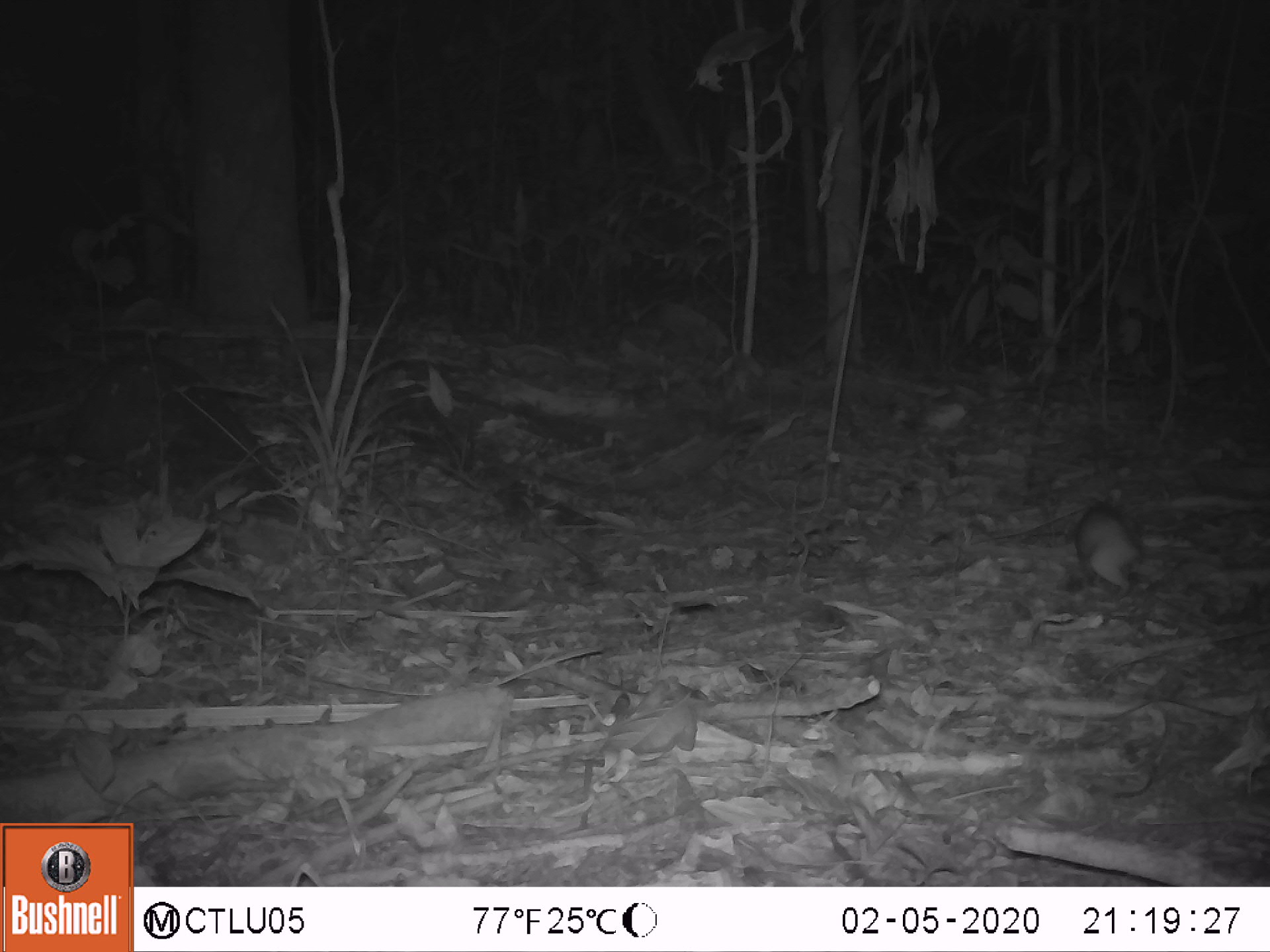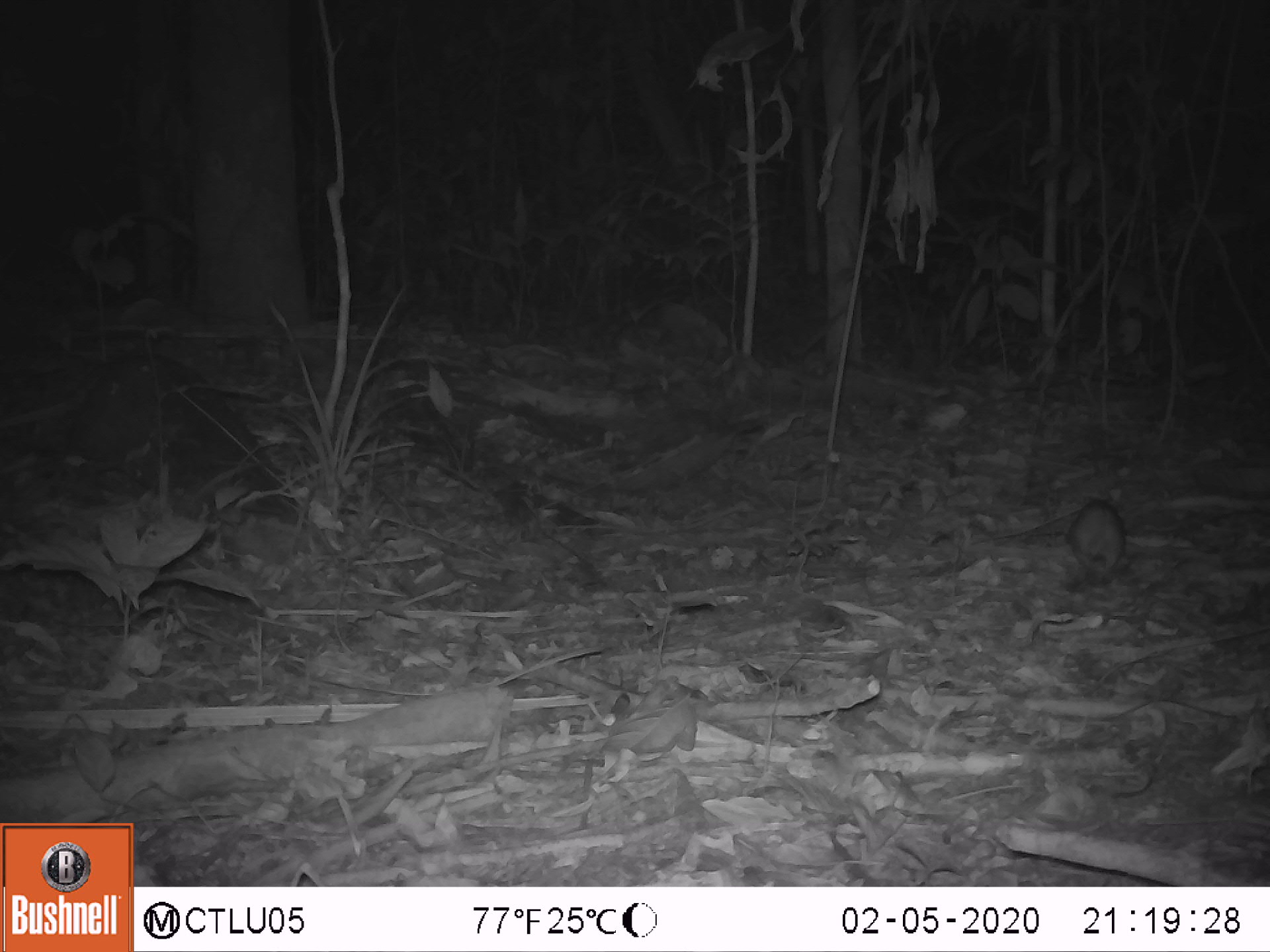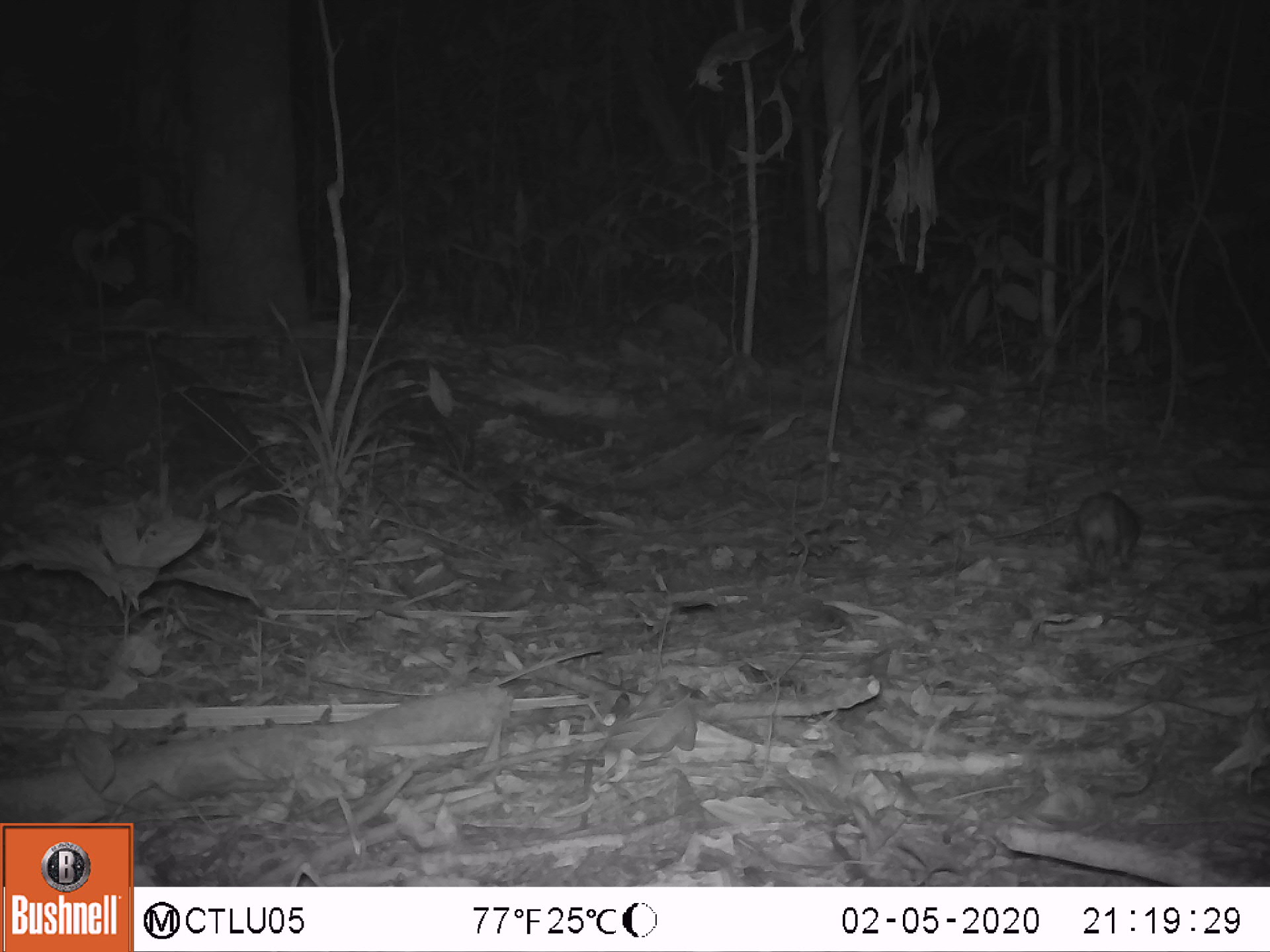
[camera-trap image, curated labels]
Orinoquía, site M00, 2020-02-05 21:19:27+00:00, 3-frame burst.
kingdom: Animalia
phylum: Chordata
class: Mammalia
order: Rodentia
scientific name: Rodentia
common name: rodent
Rodent (Rodentia).